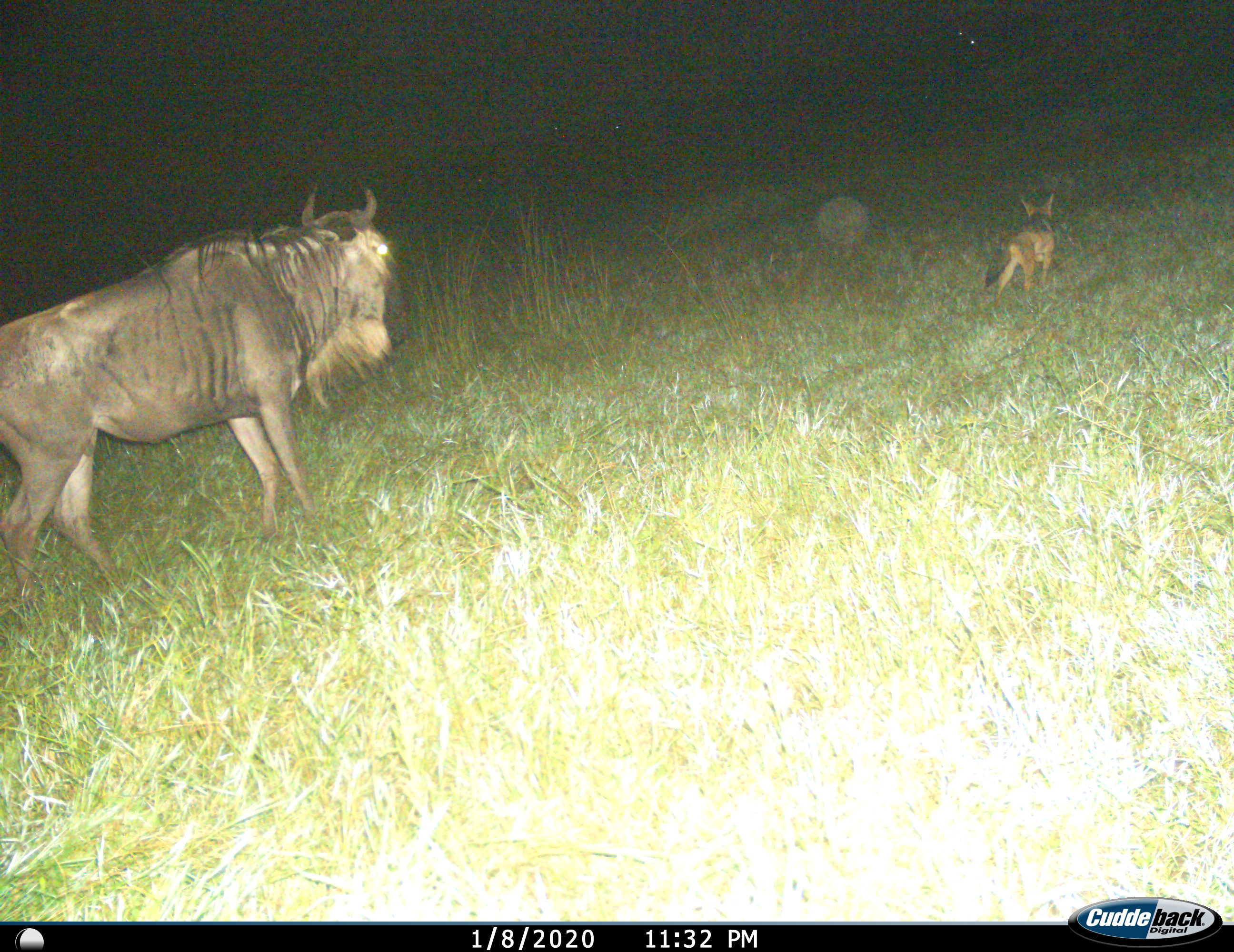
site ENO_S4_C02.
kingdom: Animalia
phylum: Chordata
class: Mammalia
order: Carnivora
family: Canidae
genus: Lupulella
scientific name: Lupulella mesomelas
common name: black-backed jackal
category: jackalblackbacked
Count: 1.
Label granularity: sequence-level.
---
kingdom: Animalia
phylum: Chordata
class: Mammalia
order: Artiodactyla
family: Bovidae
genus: Connochaetes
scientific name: Connochaetes taurinus taurinus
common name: blue wildebeest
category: wildebeestblue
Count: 1.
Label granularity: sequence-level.